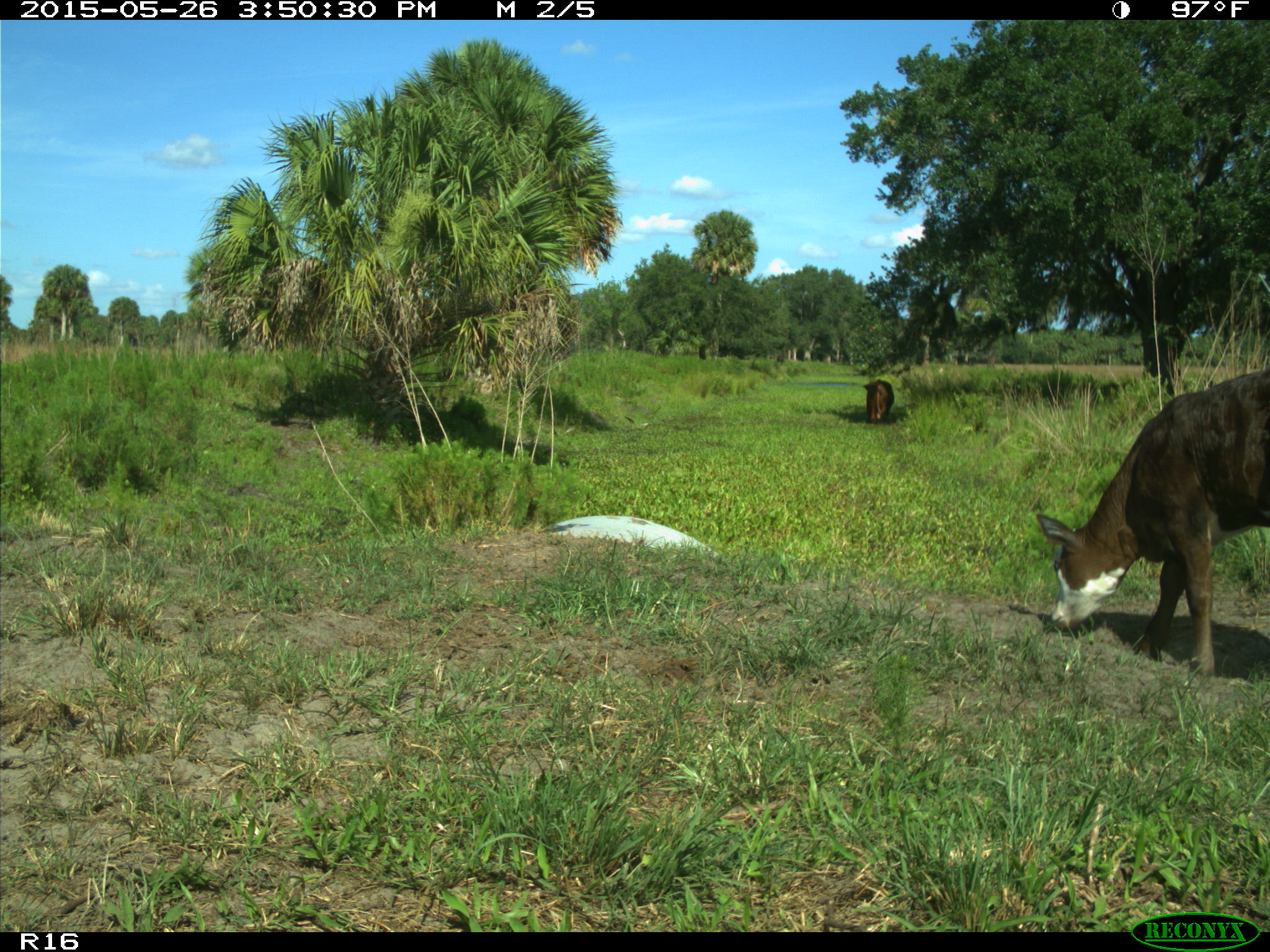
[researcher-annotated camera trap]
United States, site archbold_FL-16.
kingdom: Animalia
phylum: Chordata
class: Mammalia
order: Artiodactyla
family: Bovidae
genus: Bos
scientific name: Bos taurus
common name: domestic cow